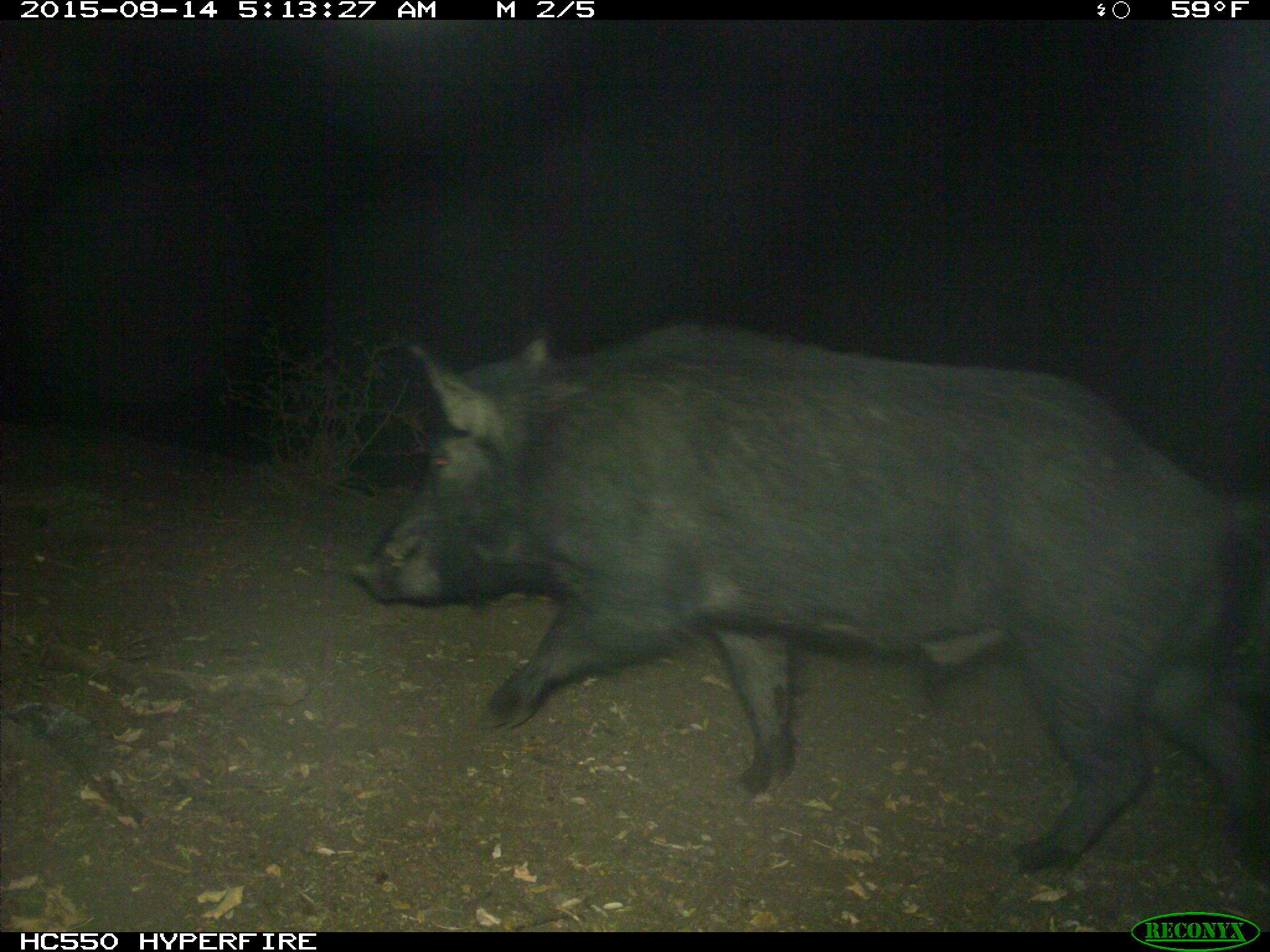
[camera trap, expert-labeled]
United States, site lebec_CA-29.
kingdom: Animalia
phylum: Chordata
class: Mammalia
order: Artiodactyla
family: Suidae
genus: Sus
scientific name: Sus scrofa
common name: wild boar